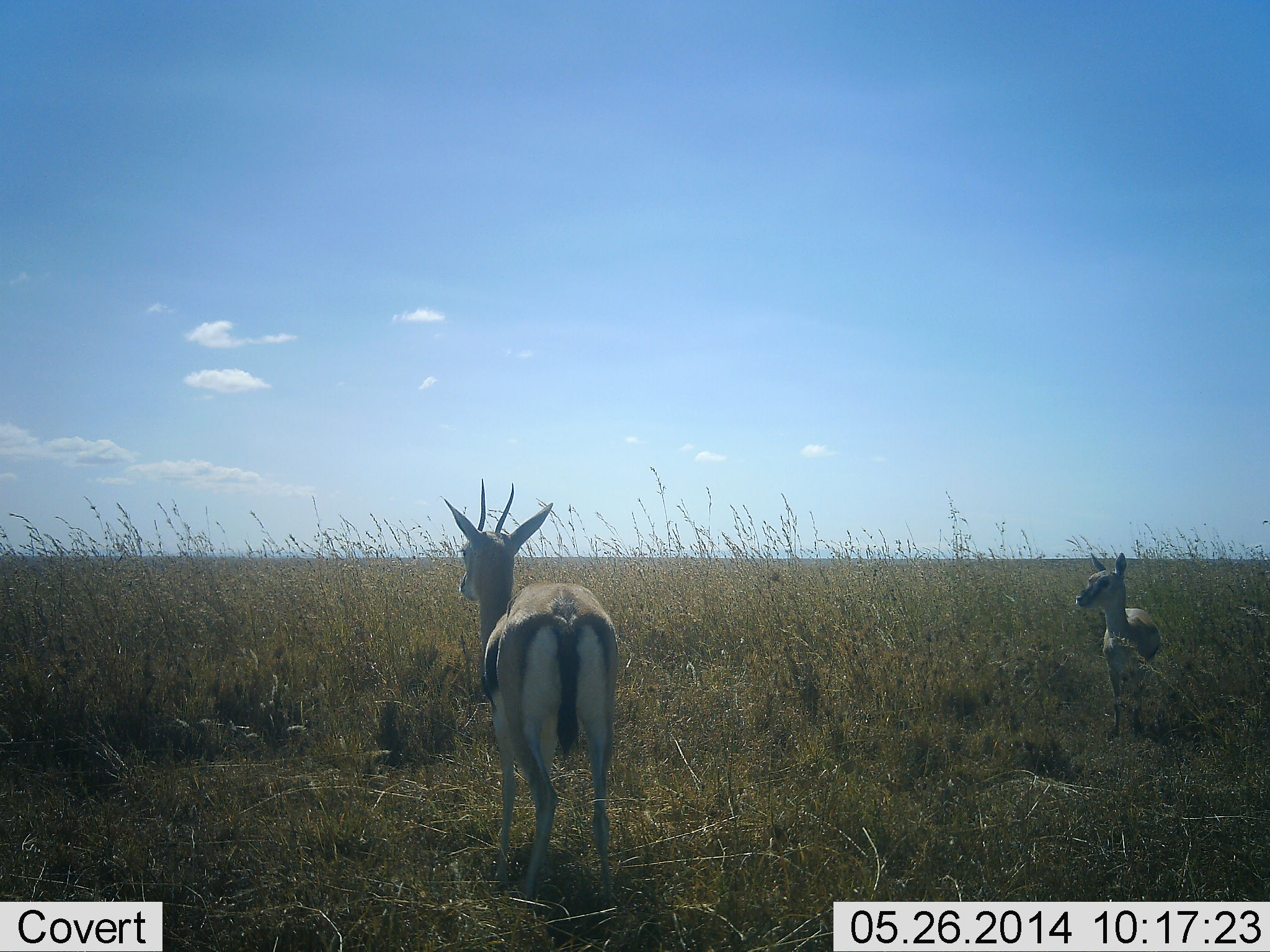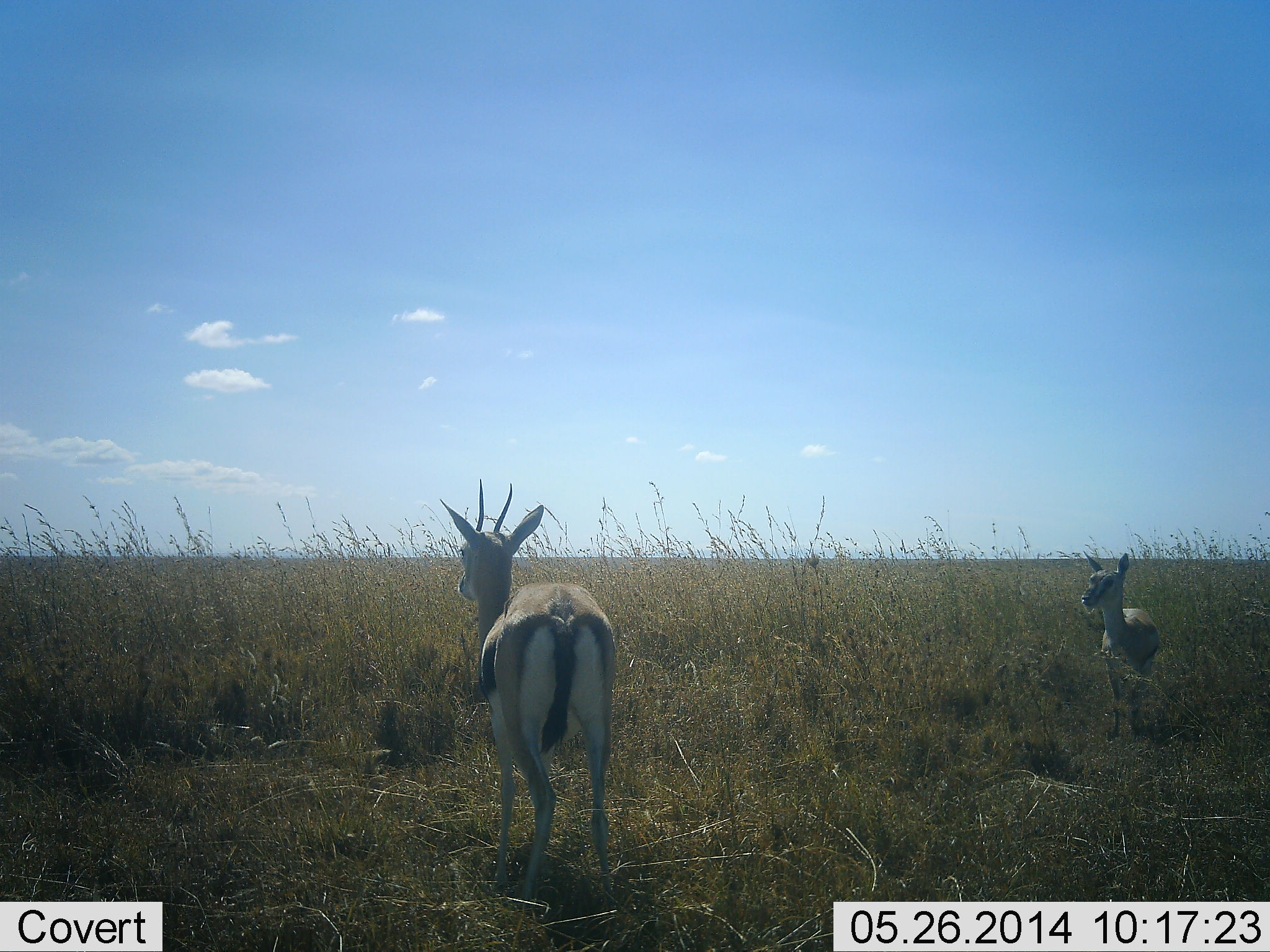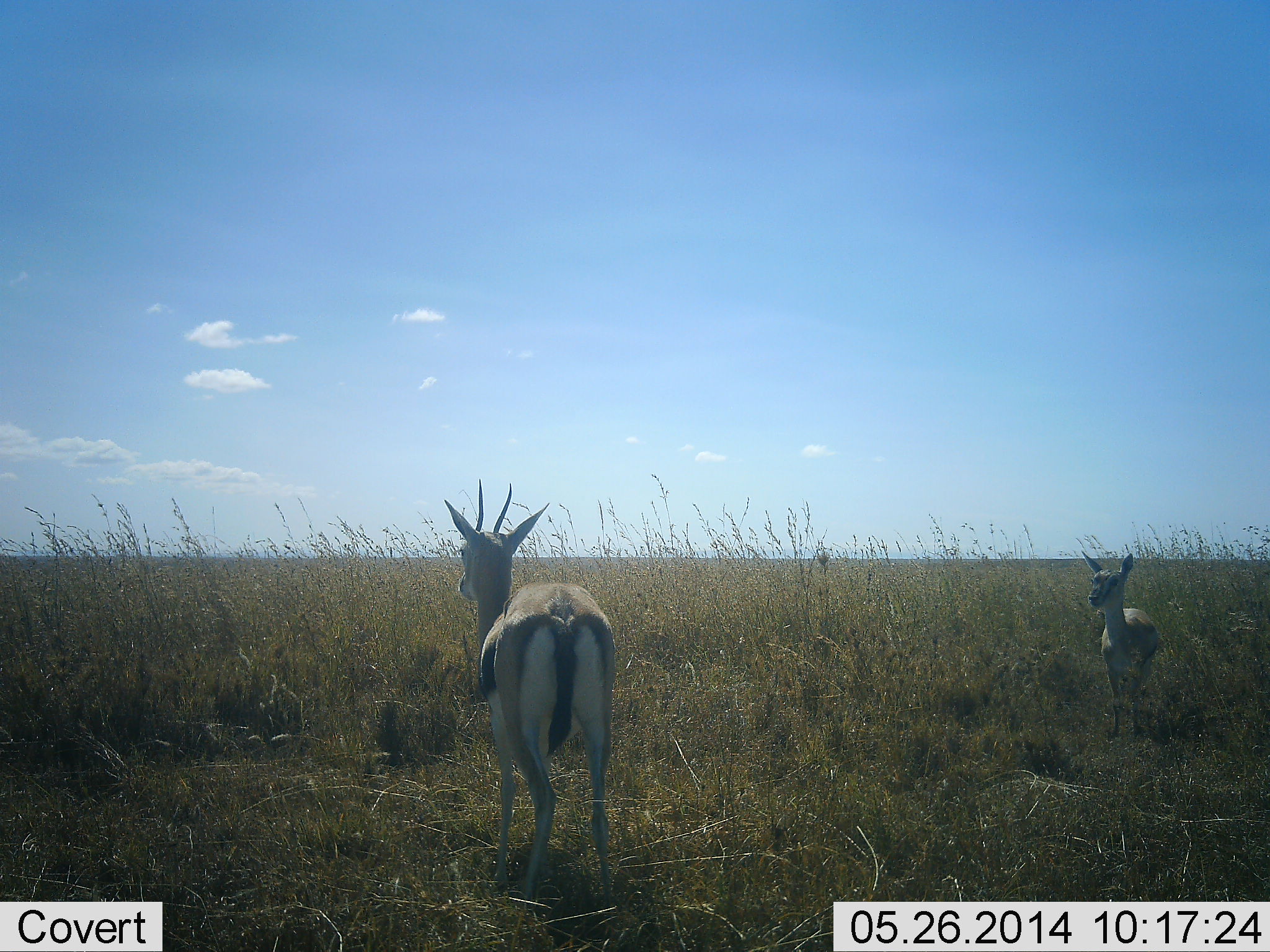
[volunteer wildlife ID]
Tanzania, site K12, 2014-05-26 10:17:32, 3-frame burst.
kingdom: Animalia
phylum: Chordata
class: Mammalia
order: Artiodactyla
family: Bovidae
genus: Eudorcas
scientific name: Eudorcas thomsonii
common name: thomson's gazelle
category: gazellethomsons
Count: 2.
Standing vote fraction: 100%.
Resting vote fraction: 0%.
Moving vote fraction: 0%.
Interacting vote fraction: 3%.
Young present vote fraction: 10%.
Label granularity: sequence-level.